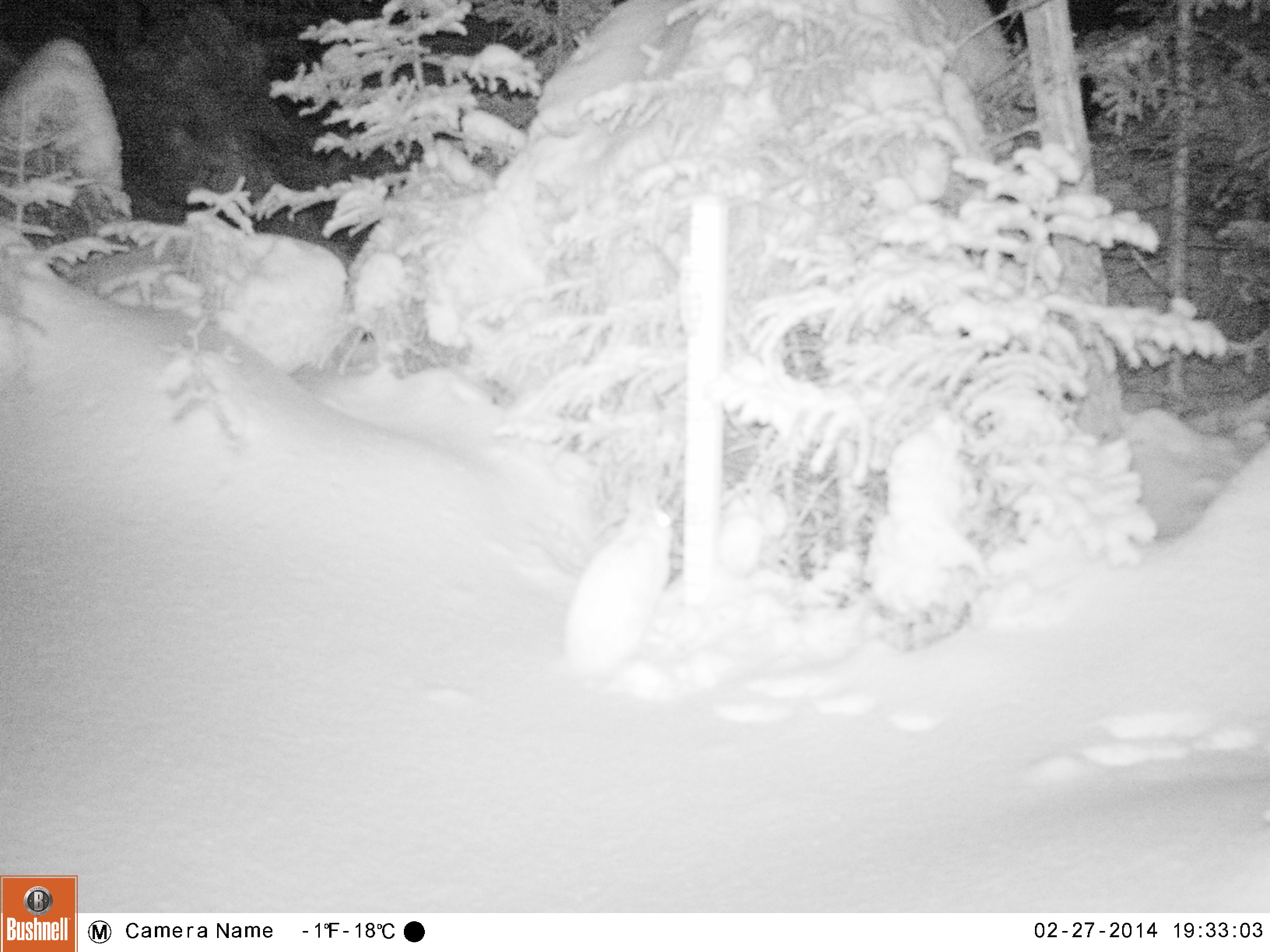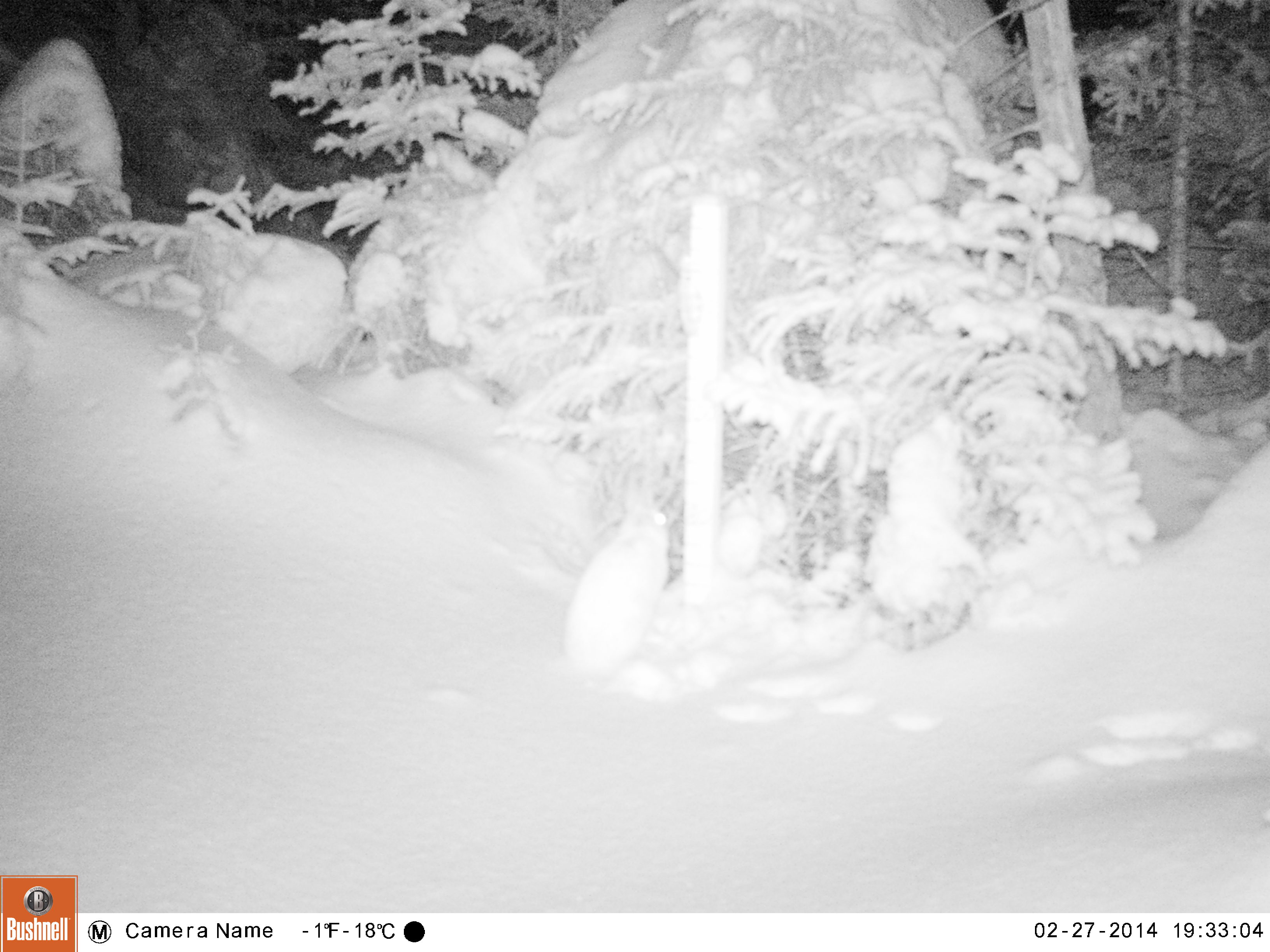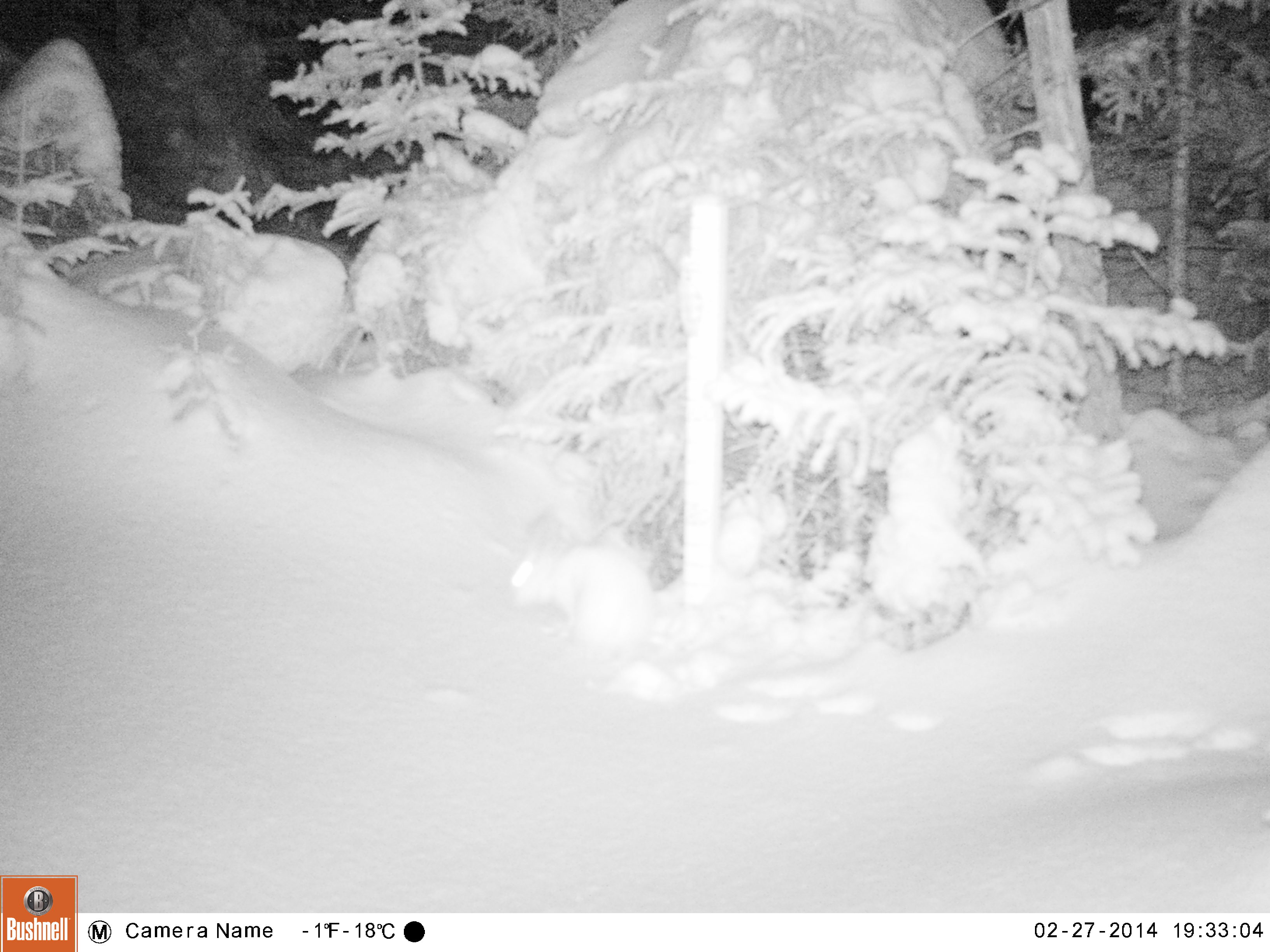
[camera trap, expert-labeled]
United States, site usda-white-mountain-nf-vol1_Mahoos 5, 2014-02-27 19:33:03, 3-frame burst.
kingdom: Animalia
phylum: Chordata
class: Mammalia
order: Lagomorpha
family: Leporidae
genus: Lepus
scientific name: Lepus americanus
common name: snowshoe hare